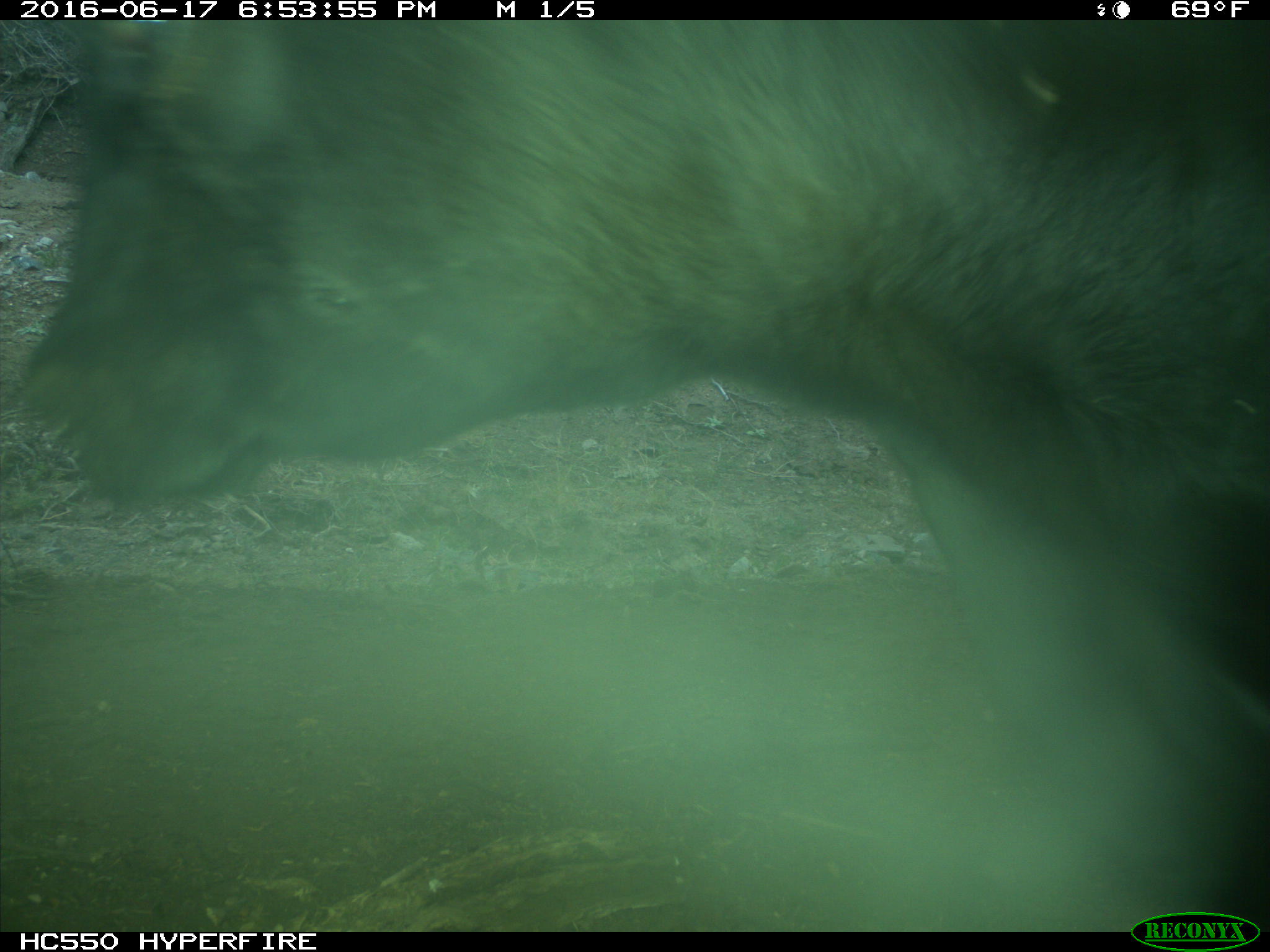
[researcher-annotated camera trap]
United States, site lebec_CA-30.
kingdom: Animalia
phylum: Chordata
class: Mammalia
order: Artiodactyla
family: Bovidae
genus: Bos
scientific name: Bos taurus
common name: domestic cow